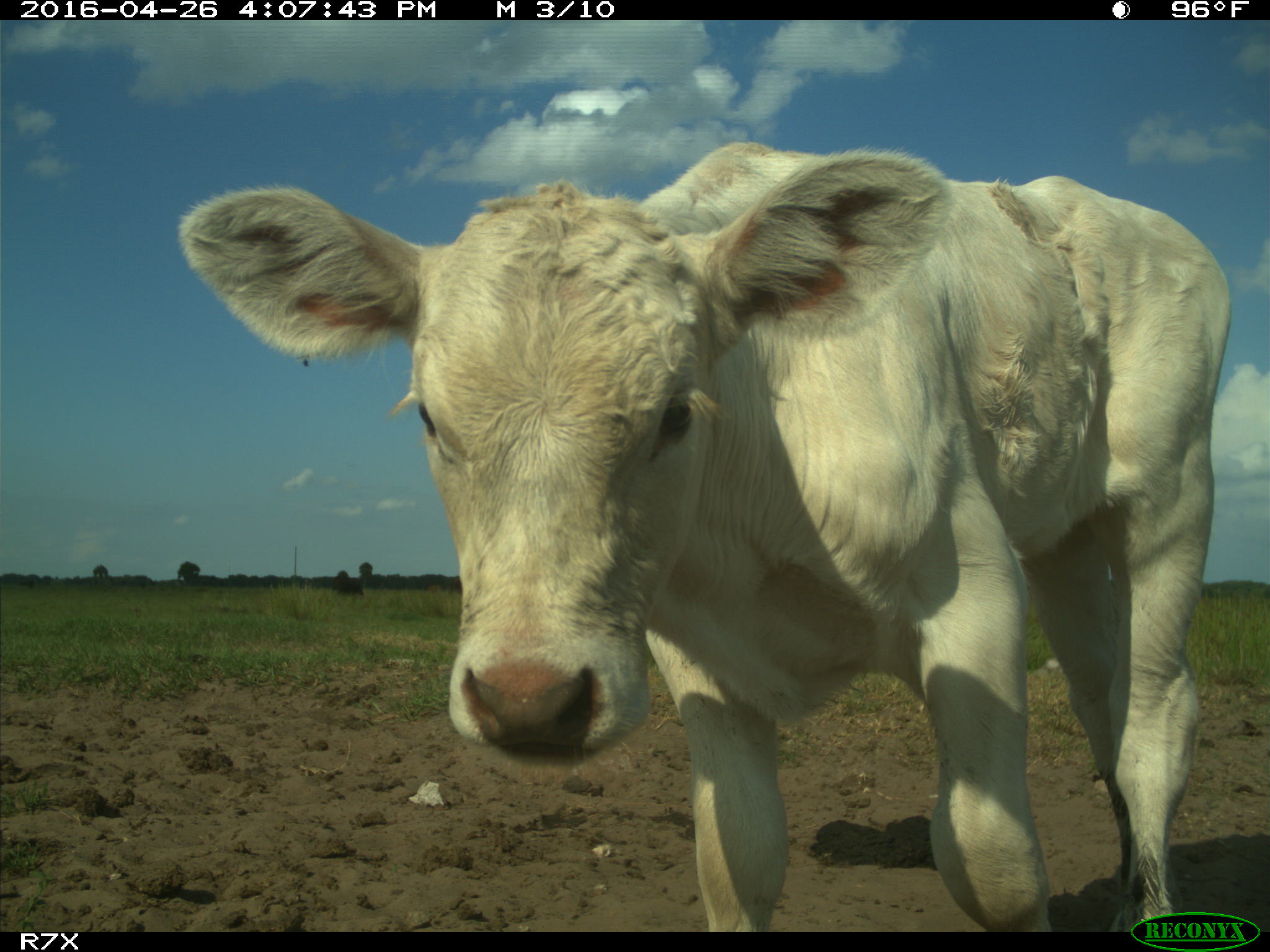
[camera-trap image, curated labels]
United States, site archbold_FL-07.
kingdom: Animalia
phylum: Chordata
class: Mammalia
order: Artiodactyla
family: Bovidae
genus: Bos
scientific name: Bos taurus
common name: domestic cow